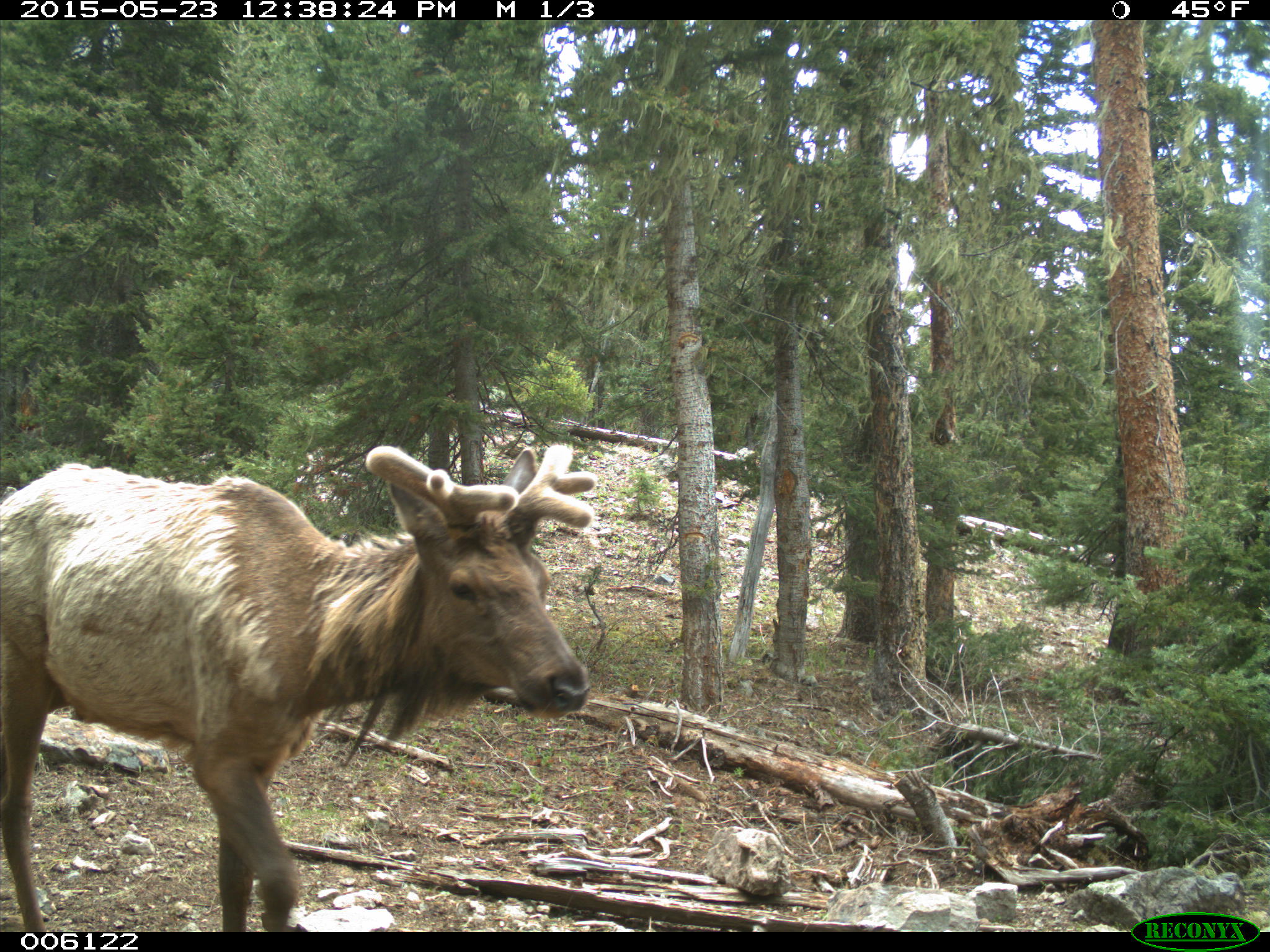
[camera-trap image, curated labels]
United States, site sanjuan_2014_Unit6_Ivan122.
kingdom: Animalia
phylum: Chordata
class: Mammalia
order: Artiodactyla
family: Cervidae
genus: Cervus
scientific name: Cervus elaphus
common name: red deer